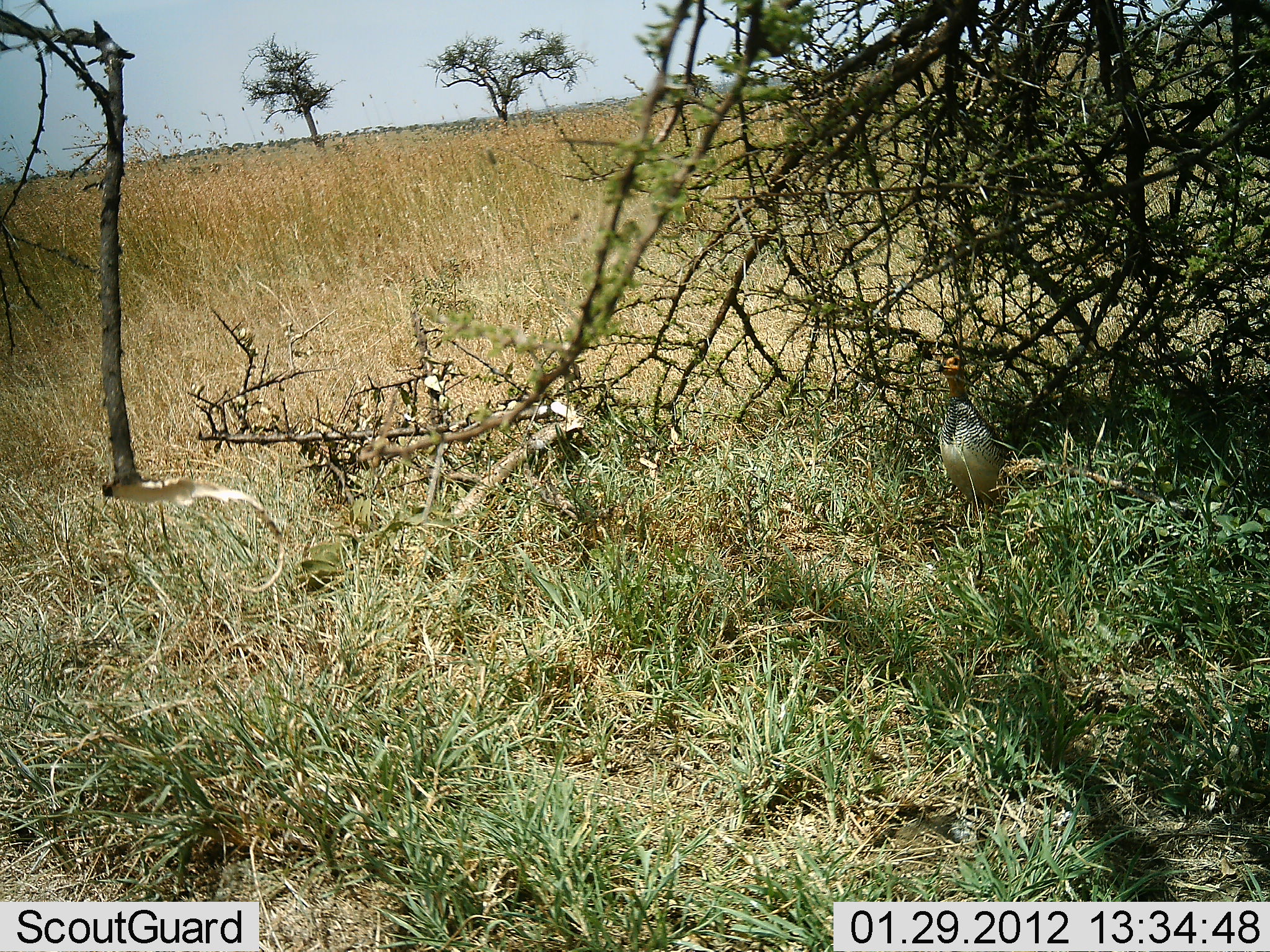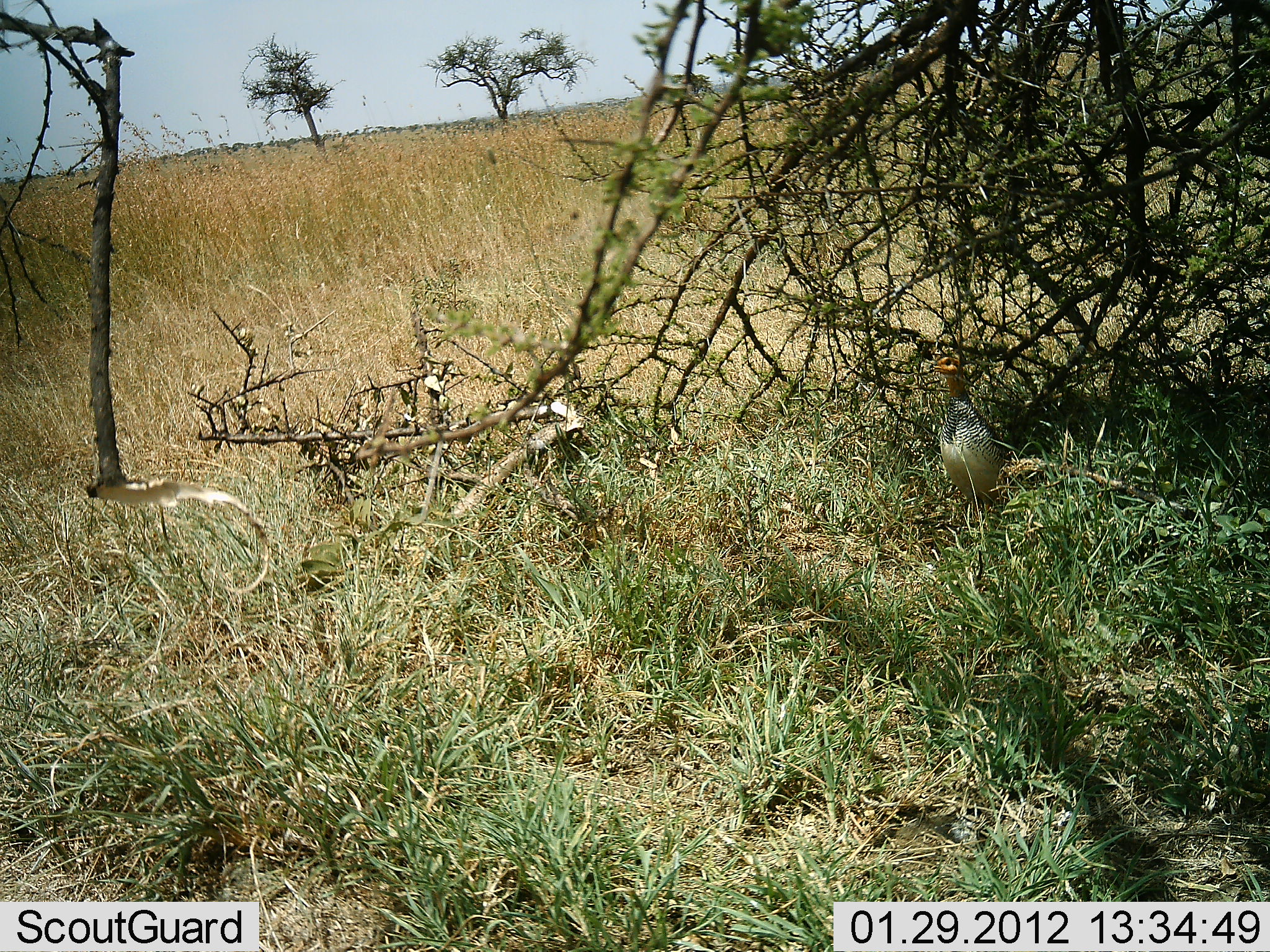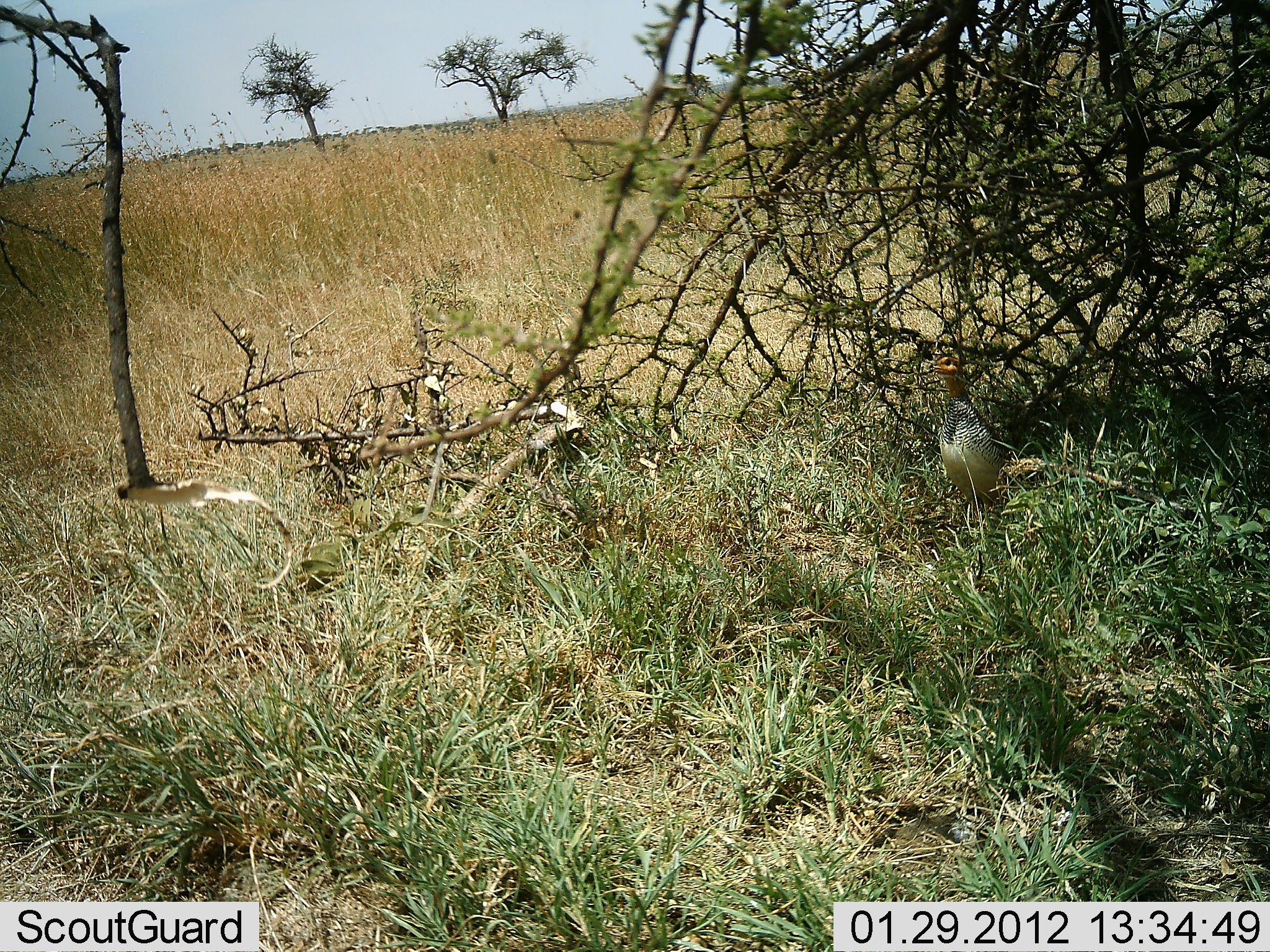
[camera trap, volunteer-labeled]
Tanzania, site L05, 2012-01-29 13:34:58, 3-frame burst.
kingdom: Animalia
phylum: Chordata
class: Aves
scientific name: Aves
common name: bird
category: otherbird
Otherbird (bird) (Aves), count 1. Behavior (volunteer vote fractions): standing 100%, resting 0%, moving 0%, interacting 0%. Young present (vote fraction): 0%. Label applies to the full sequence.